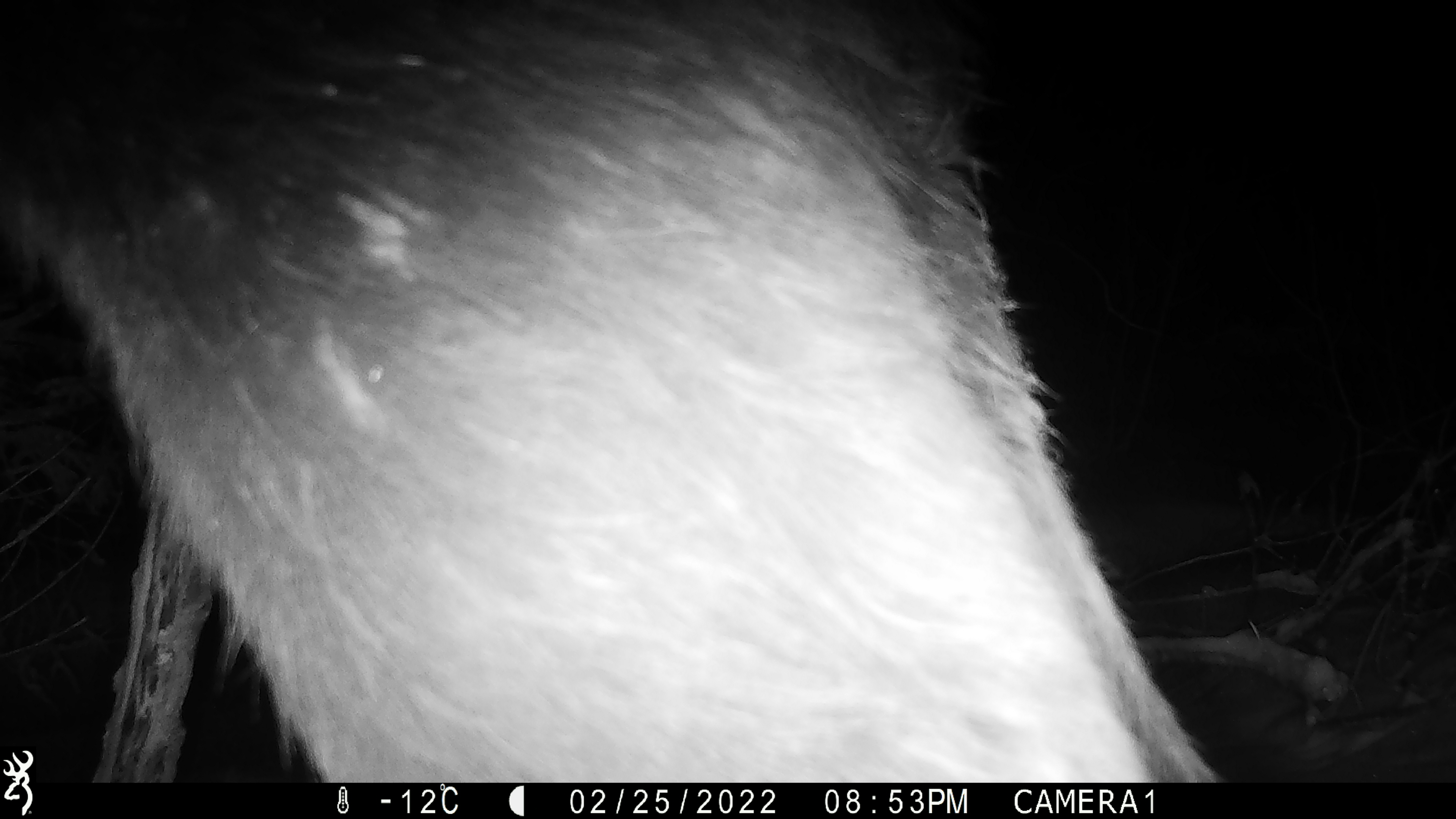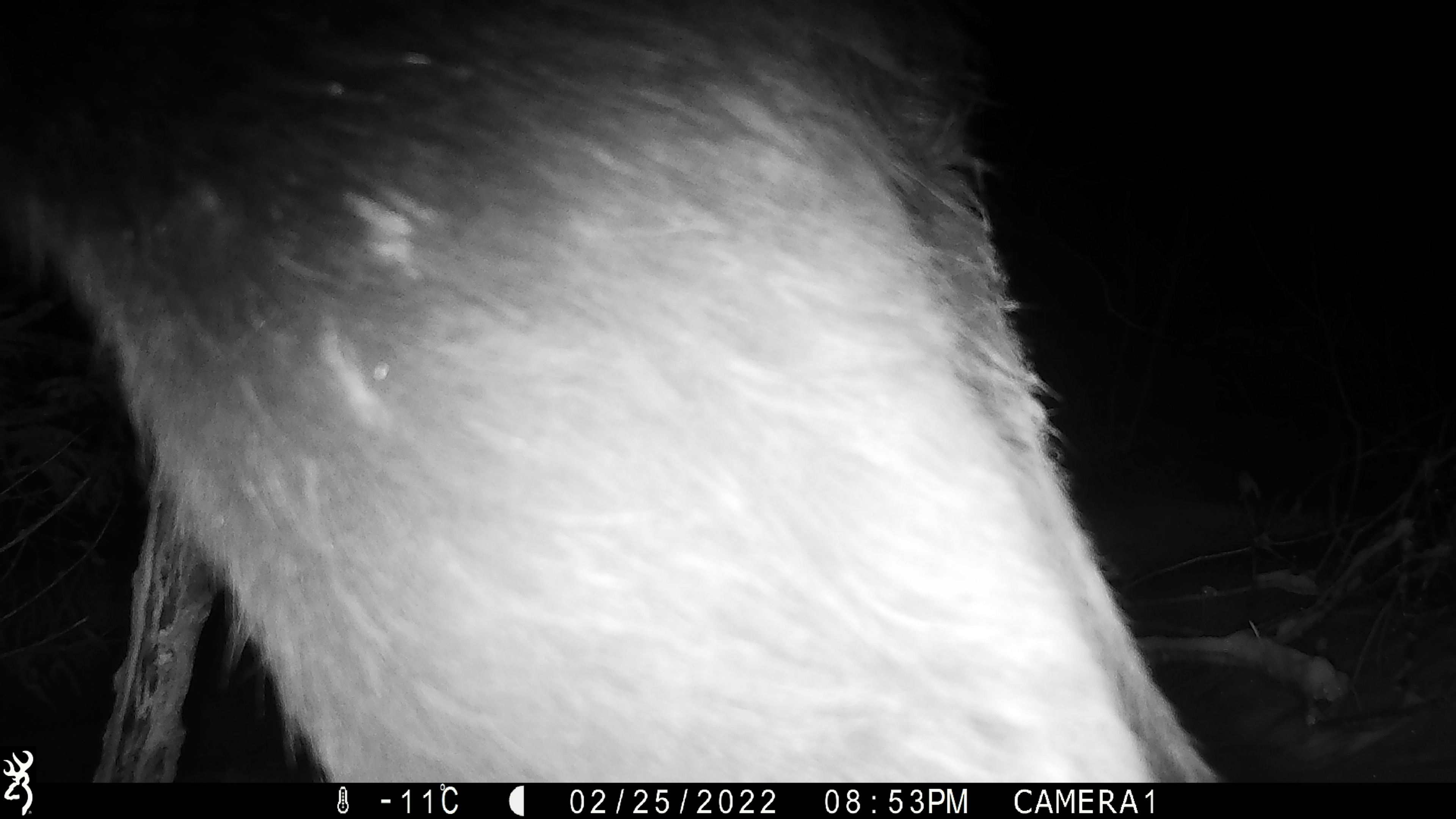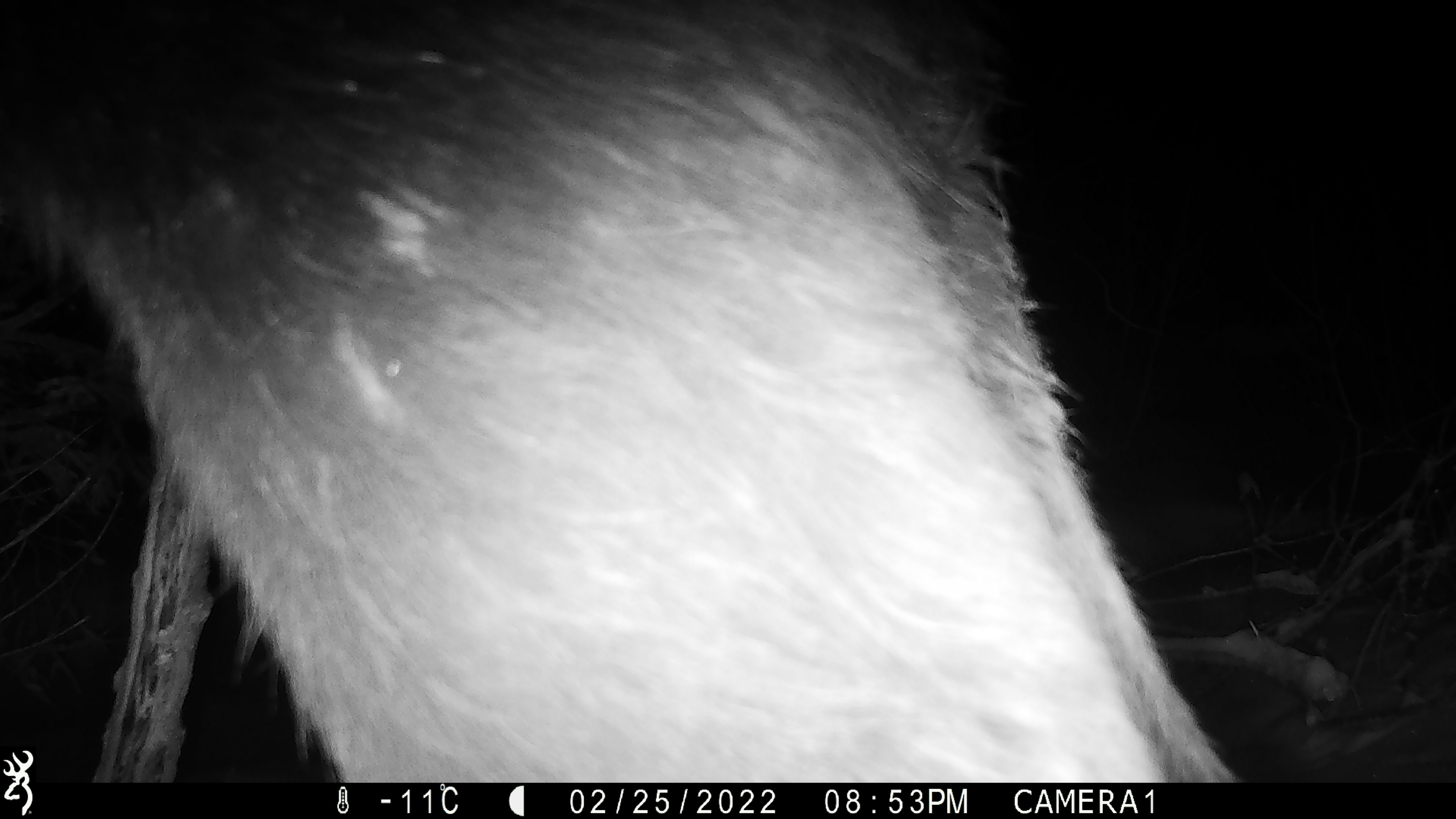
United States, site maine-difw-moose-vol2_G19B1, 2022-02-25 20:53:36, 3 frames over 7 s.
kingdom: Animalia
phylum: Chordata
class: Mammalia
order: Artiodactyla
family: Cervidae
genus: Alces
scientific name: Alces alces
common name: moose